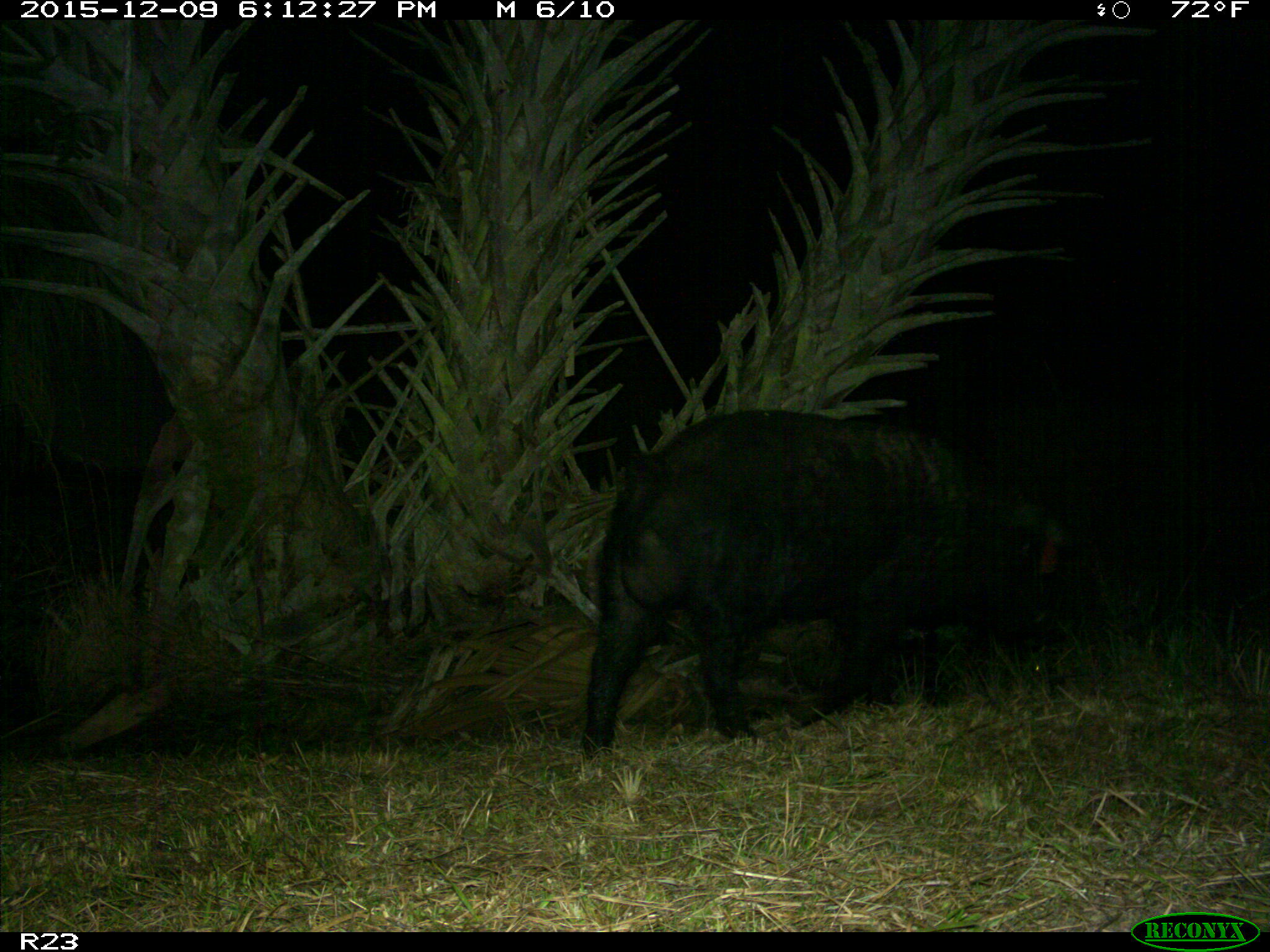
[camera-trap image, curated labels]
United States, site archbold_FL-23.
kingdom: Animalia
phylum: Chordata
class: Mammalia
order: Artiodactyla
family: Suidae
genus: Sus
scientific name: Sus scrofa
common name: wild boar